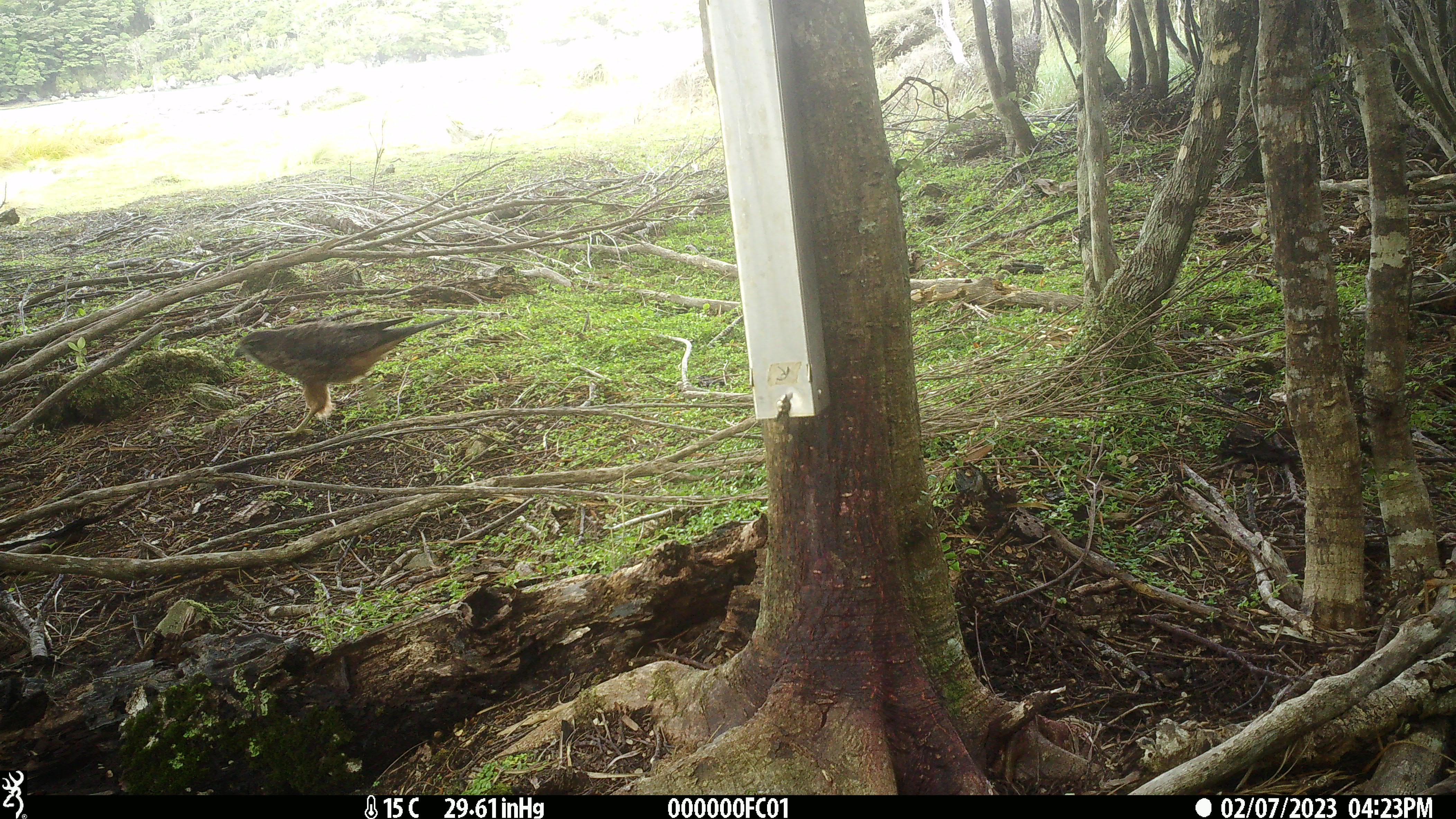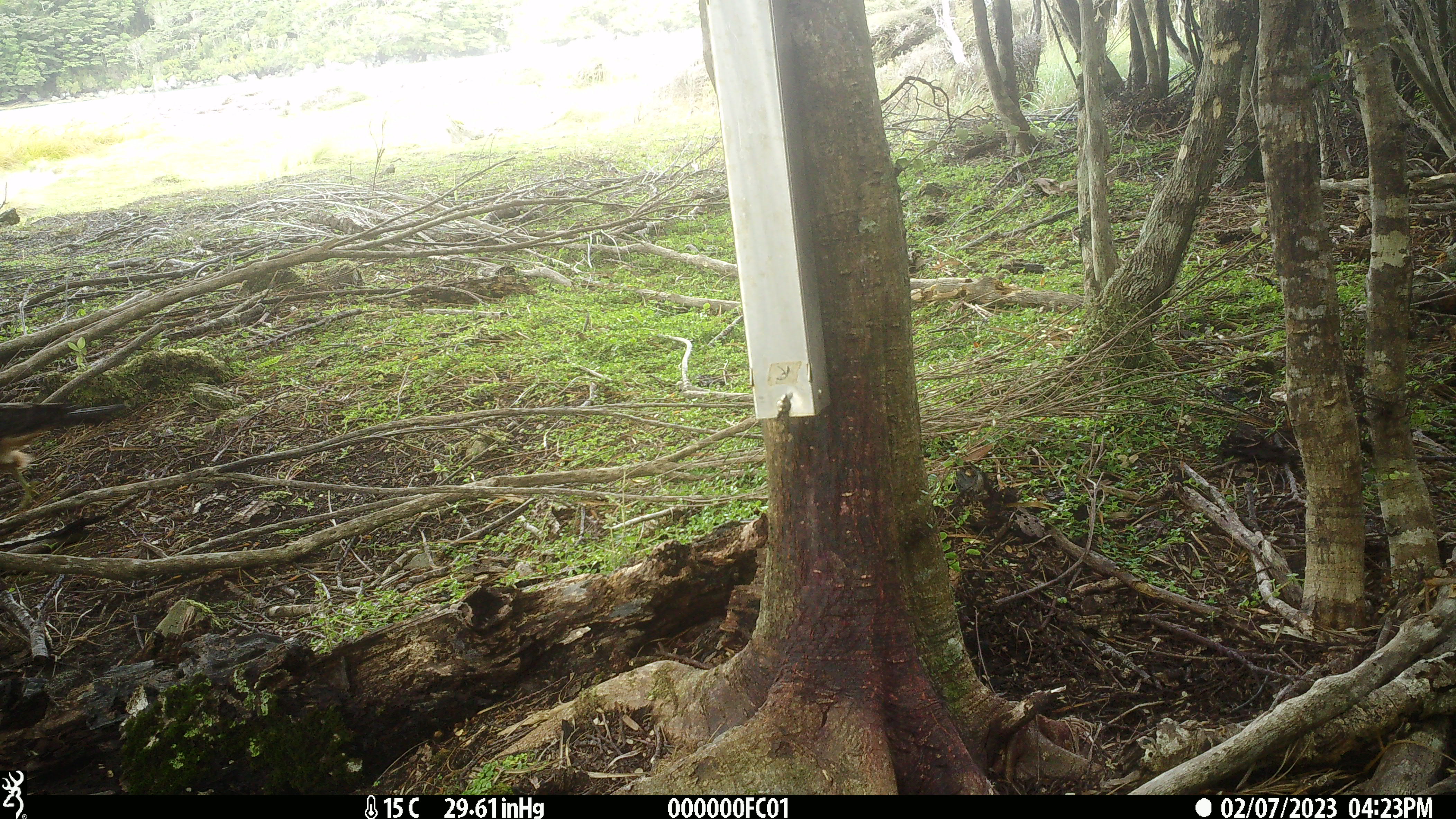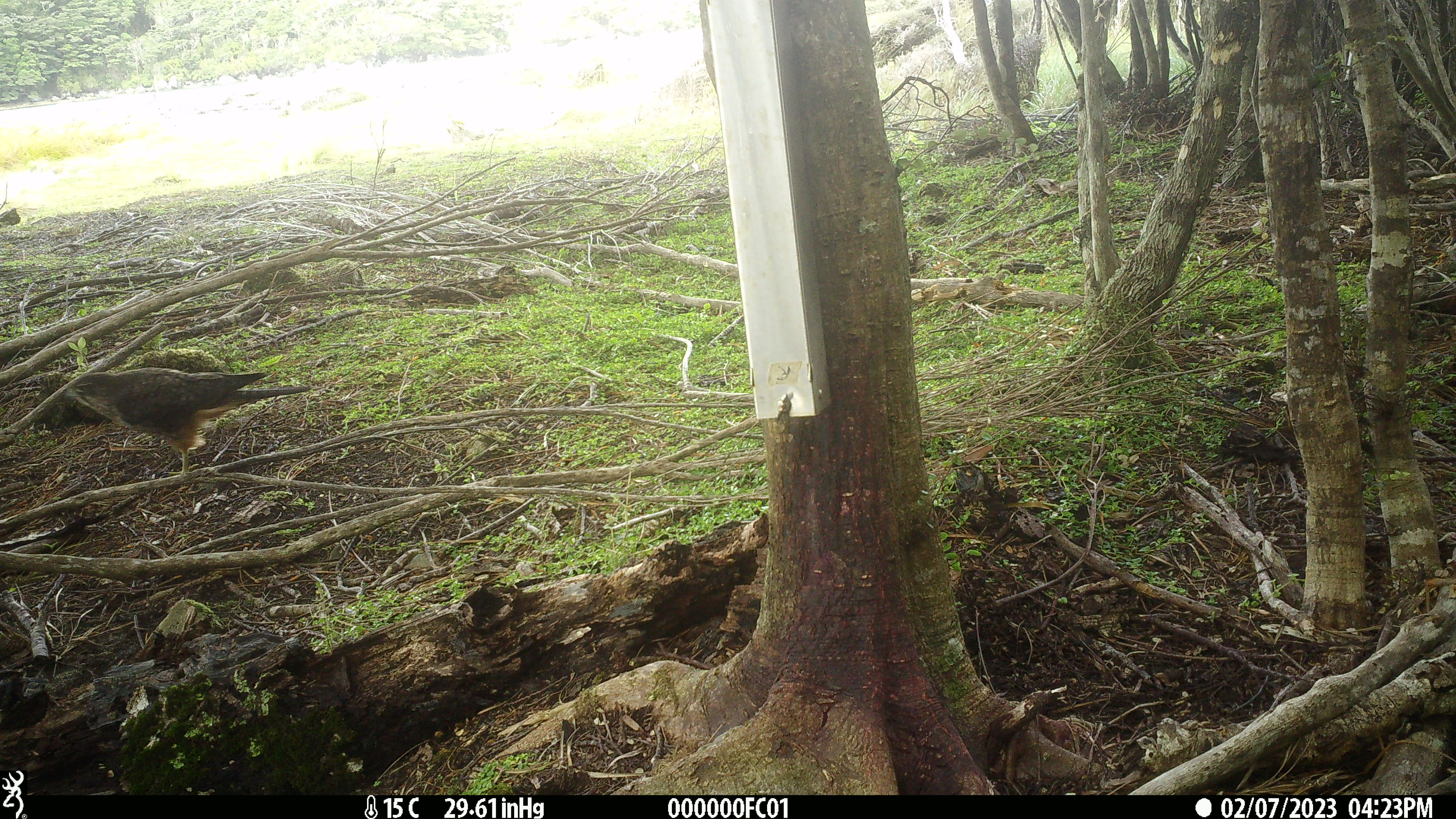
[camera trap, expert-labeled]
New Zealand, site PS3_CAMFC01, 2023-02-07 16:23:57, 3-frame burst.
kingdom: Animalia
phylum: Chordata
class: Aves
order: Falconiformes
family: Falconidae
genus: Falco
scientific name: Falco novaeseelandiae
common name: new zealand falcon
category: nz falcon